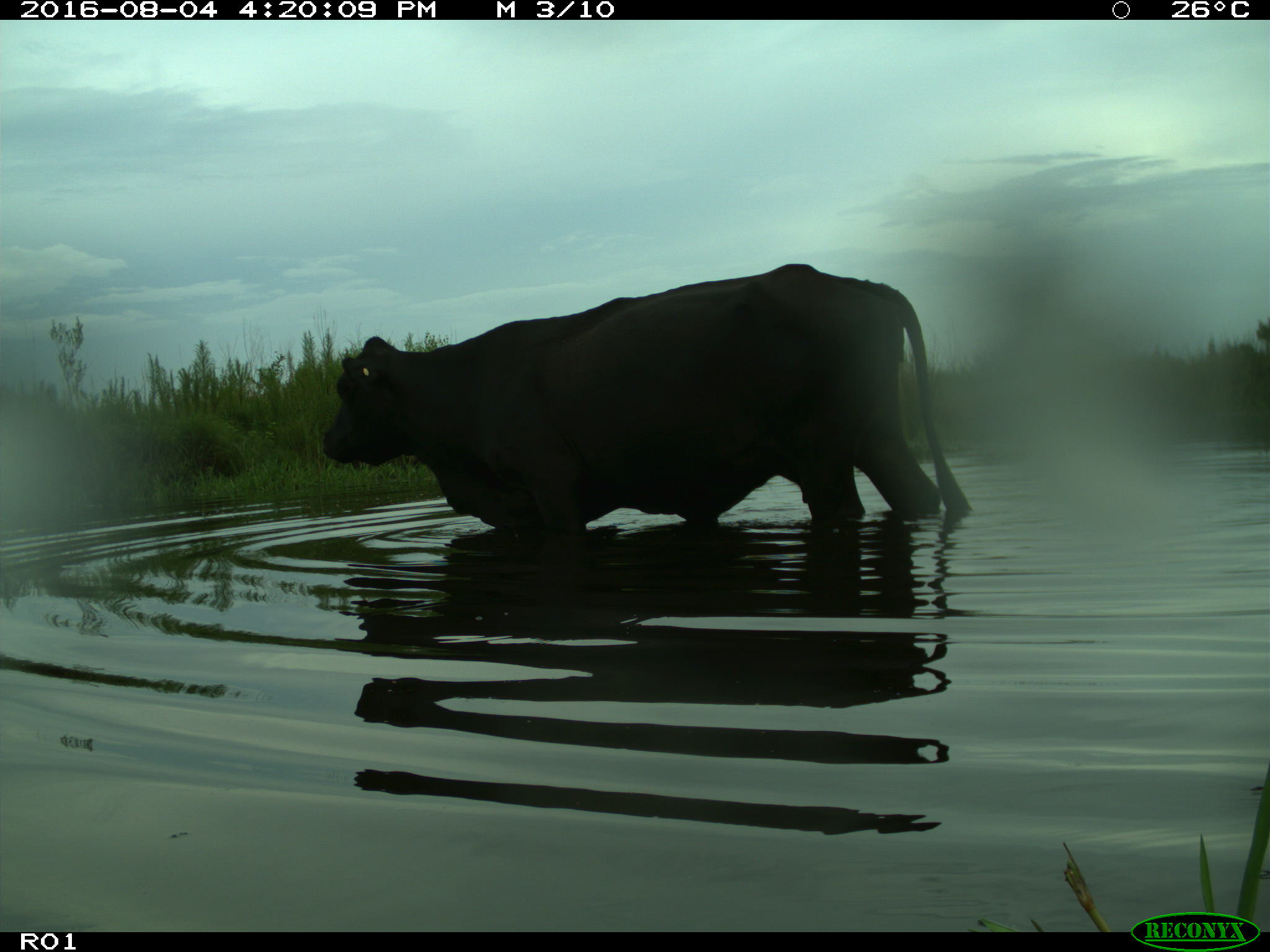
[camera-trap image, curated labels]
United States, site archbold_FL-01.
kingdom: Animalia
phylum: Chordata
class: Mammalia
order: Artiodactyla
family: Bovidae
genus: Bos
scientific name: Bos taurus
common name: domestic cow